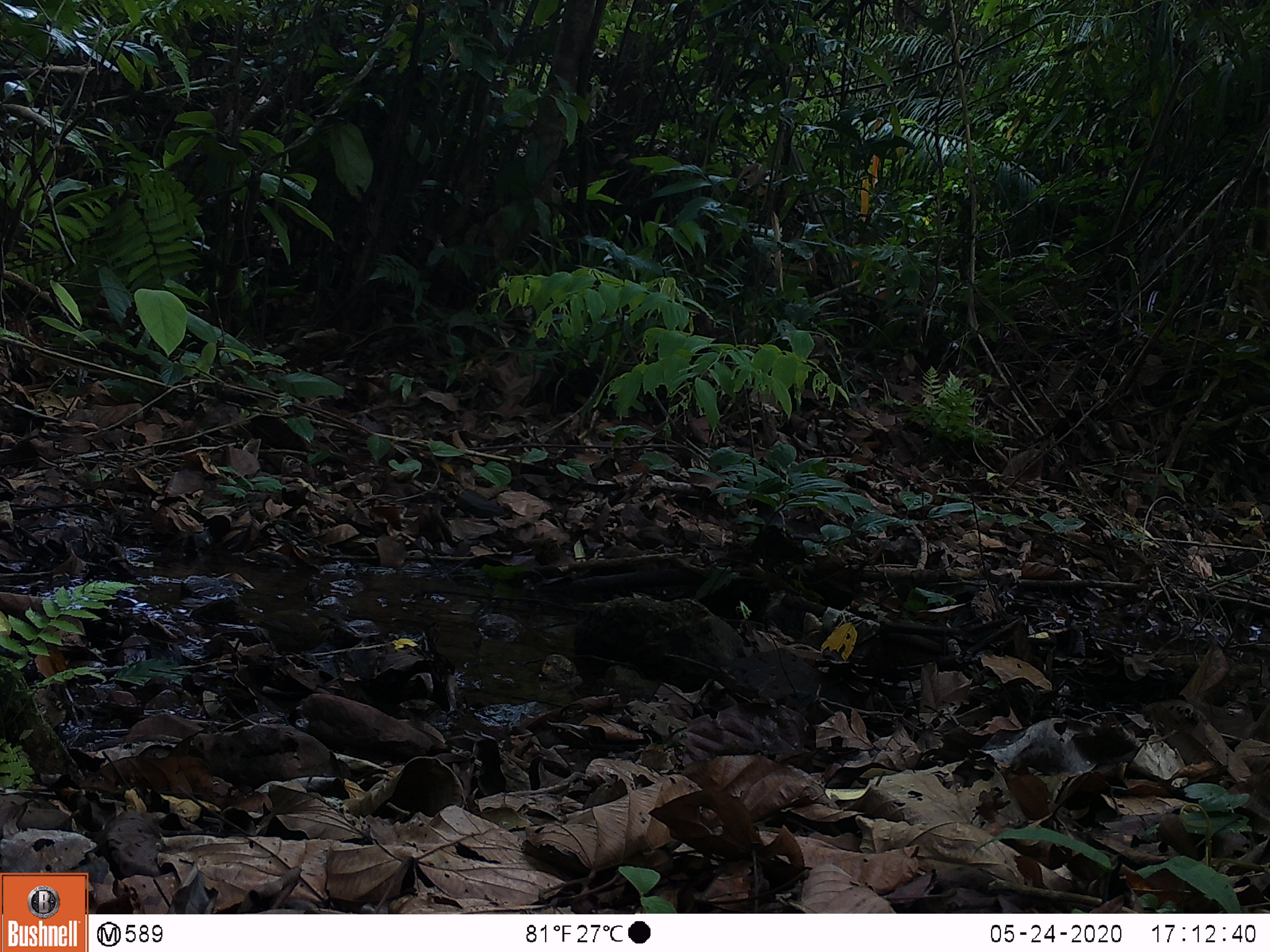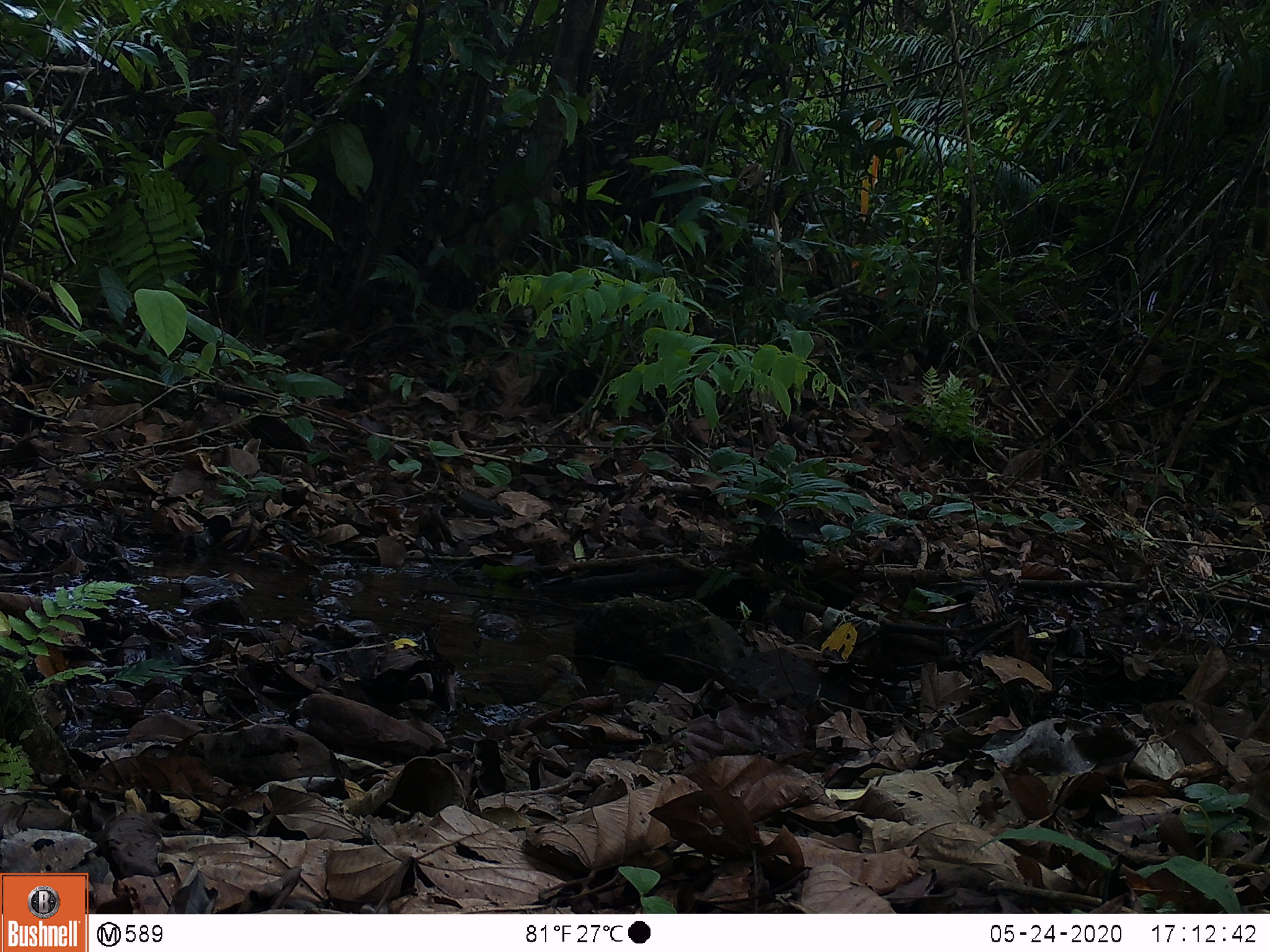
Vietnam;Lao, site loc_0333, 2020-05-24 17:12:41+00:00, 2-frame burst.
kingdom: Animalia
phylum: Chordata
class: Aves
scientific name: Aves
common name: bird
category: unidentified bird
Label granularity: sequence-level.